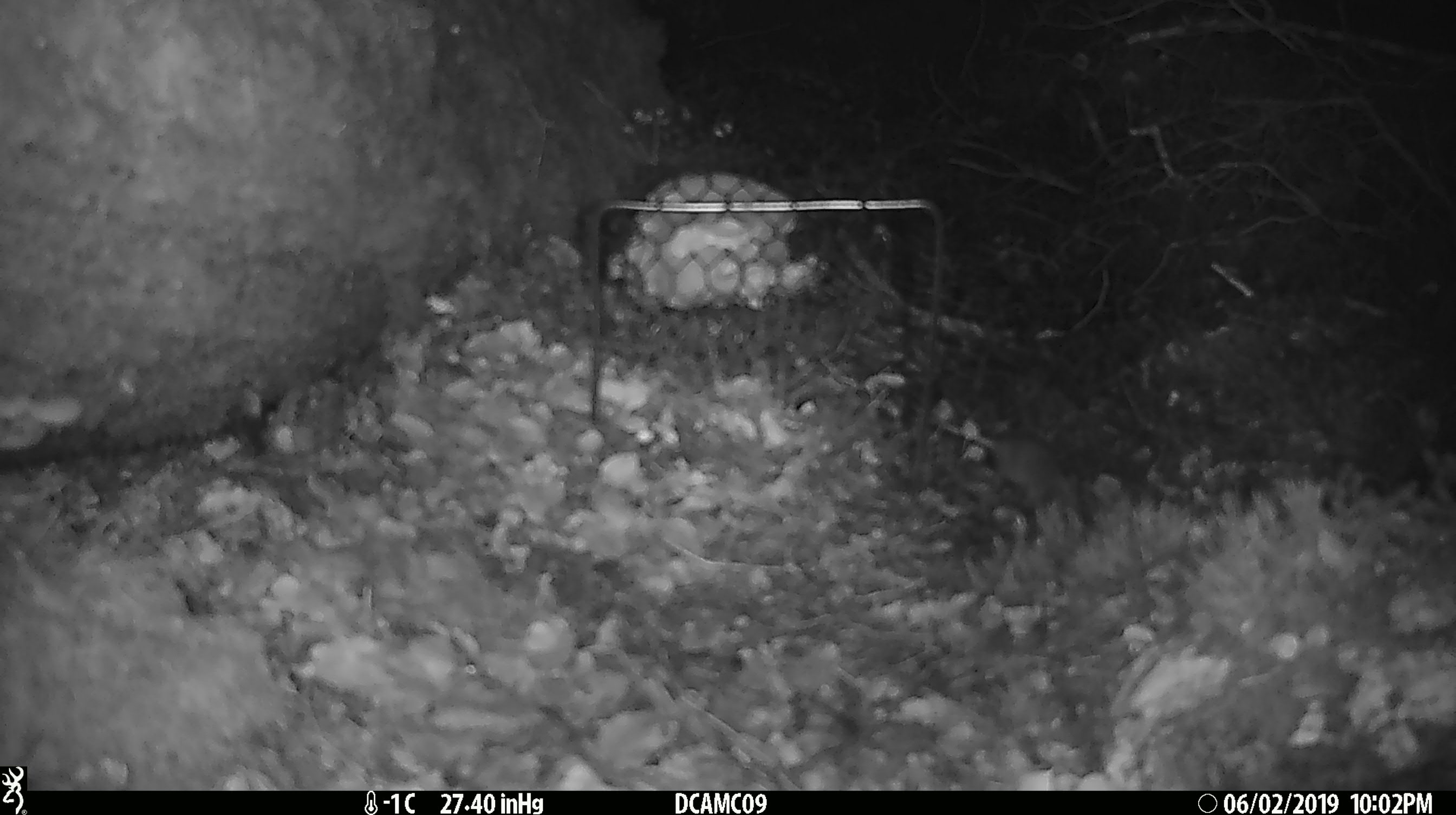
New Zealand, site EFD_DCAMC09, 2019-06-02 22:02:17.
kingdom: Animalia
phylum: Chordata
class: Mammalia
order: Rodentia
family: Muridae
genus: Mus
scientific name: Mus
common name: mouse